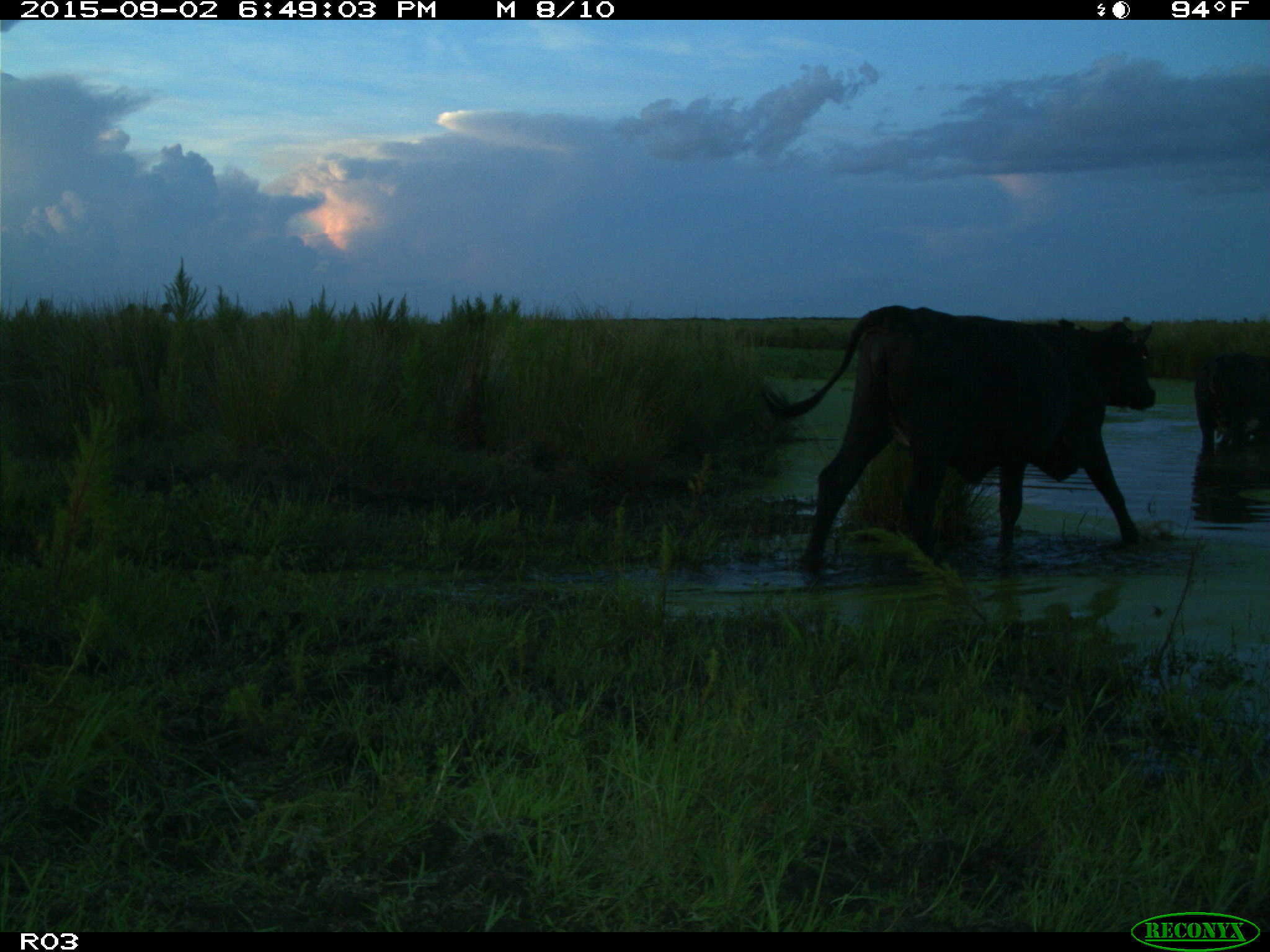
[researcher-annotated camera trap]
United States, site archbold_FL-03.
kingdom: Animalia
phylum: Chordata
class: Mammalia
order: Artiodactyla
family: Bovidae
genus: Bos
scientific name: Bos taurus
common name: domestic cow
Bos taurus (domestic cow).